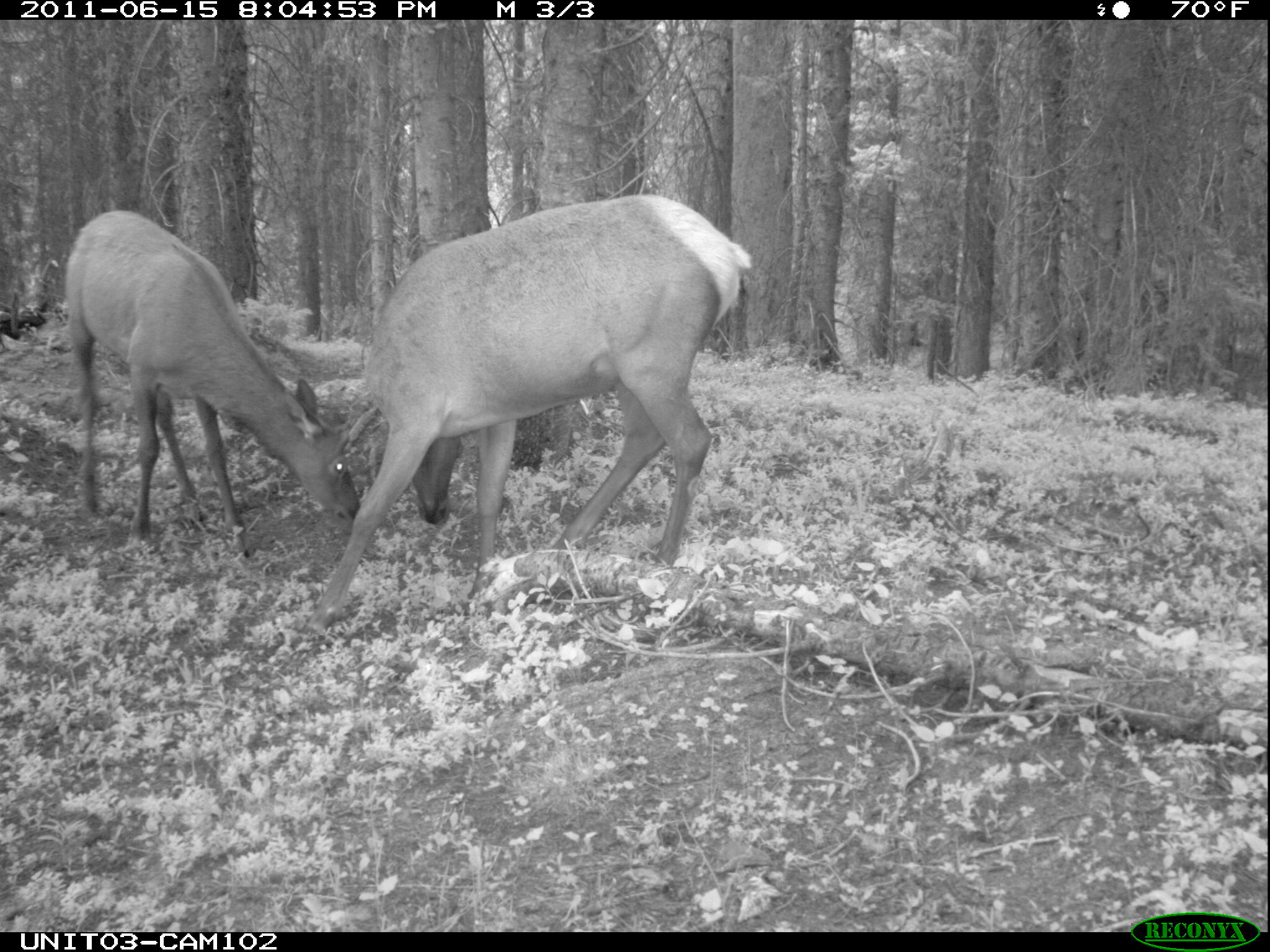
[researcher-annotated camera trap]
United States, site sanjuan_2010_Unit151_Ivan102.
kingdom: Animalia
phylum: Chordata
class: Mammalia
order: Artiodactyla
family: Cervidae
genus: Cervus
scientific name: Cervus elaphus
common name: red deer